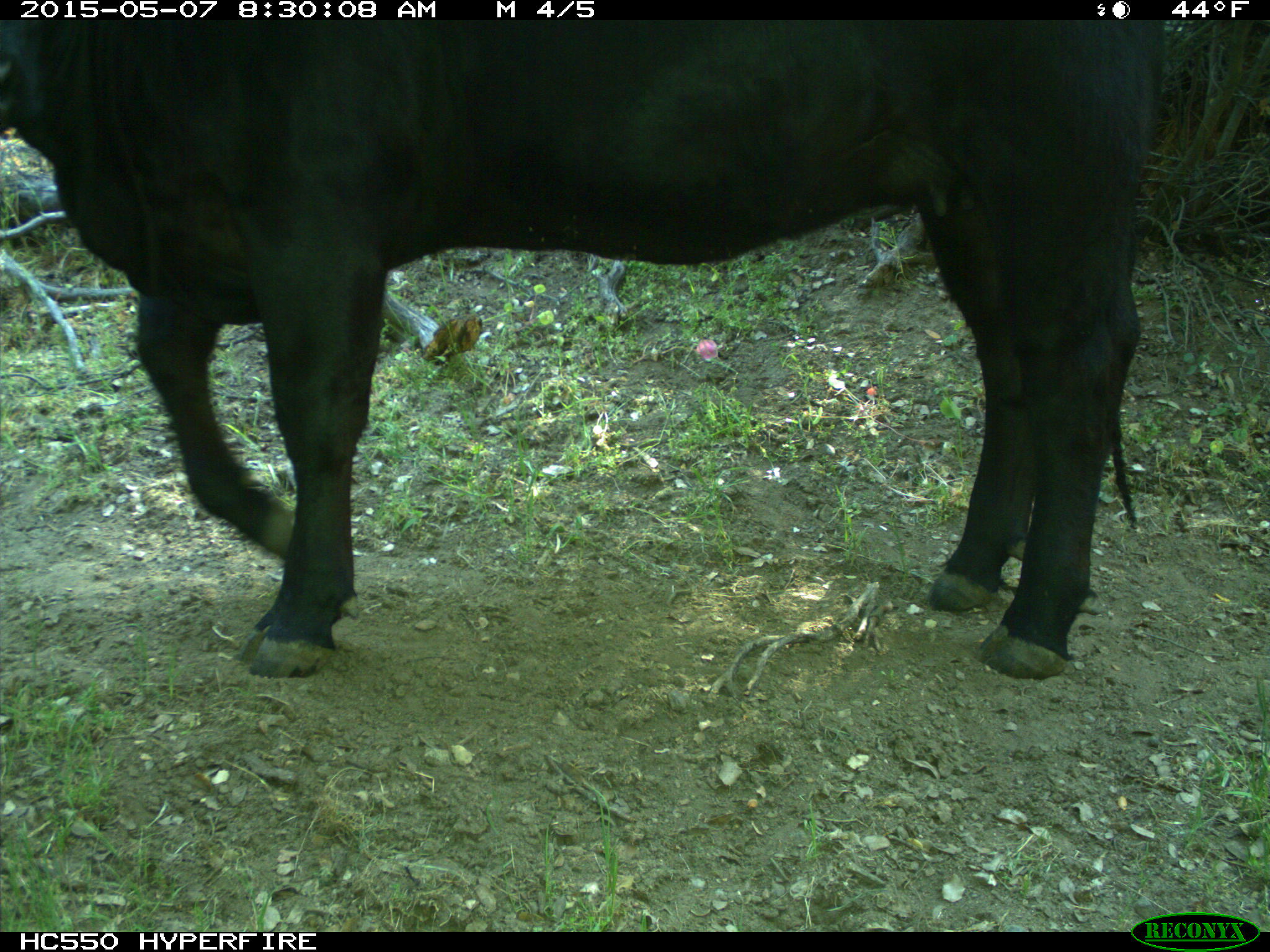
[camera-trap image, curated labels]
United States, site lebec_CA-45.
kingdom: Animalia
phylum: Chordata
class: Mammalia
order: Artiodactyla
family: Bovidae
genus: Bos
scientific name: Bos taurus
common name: domestic cow